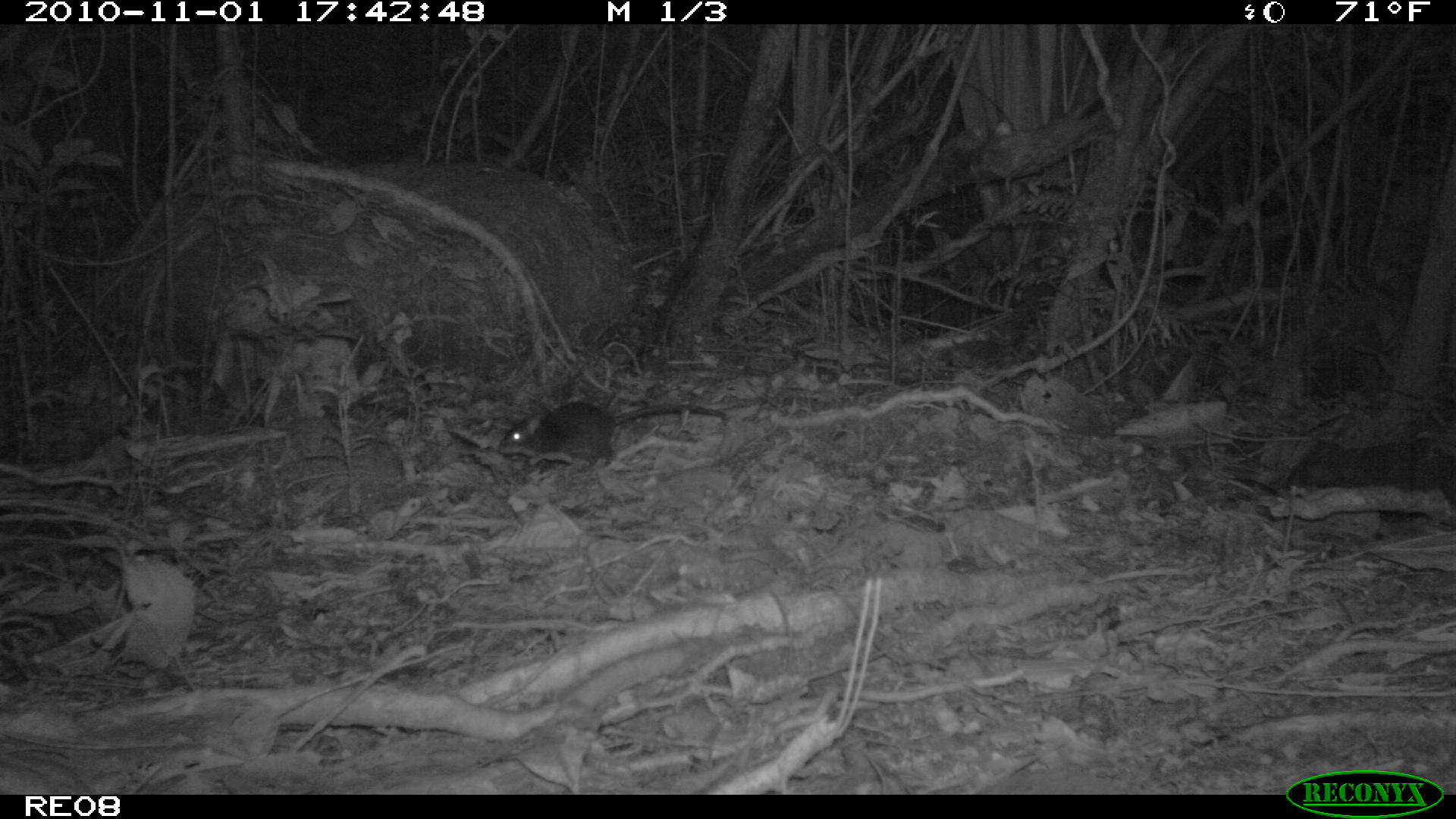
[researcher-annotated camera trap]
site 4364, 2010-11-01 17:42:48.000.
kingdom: Animalia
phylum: Chordata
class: Mammalia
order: Rodentia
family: Muridae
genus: Rattus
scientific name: Rattus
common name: rodent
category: unknown rat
Unknown rat (rodent) (Rattus), count 1.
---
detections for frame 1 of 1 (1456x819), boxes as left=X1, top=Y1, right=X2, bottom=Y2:
unknown rat: left=495, top=400, right=728, bottom=474; left=1281, top=435, right=1456, bottom=507